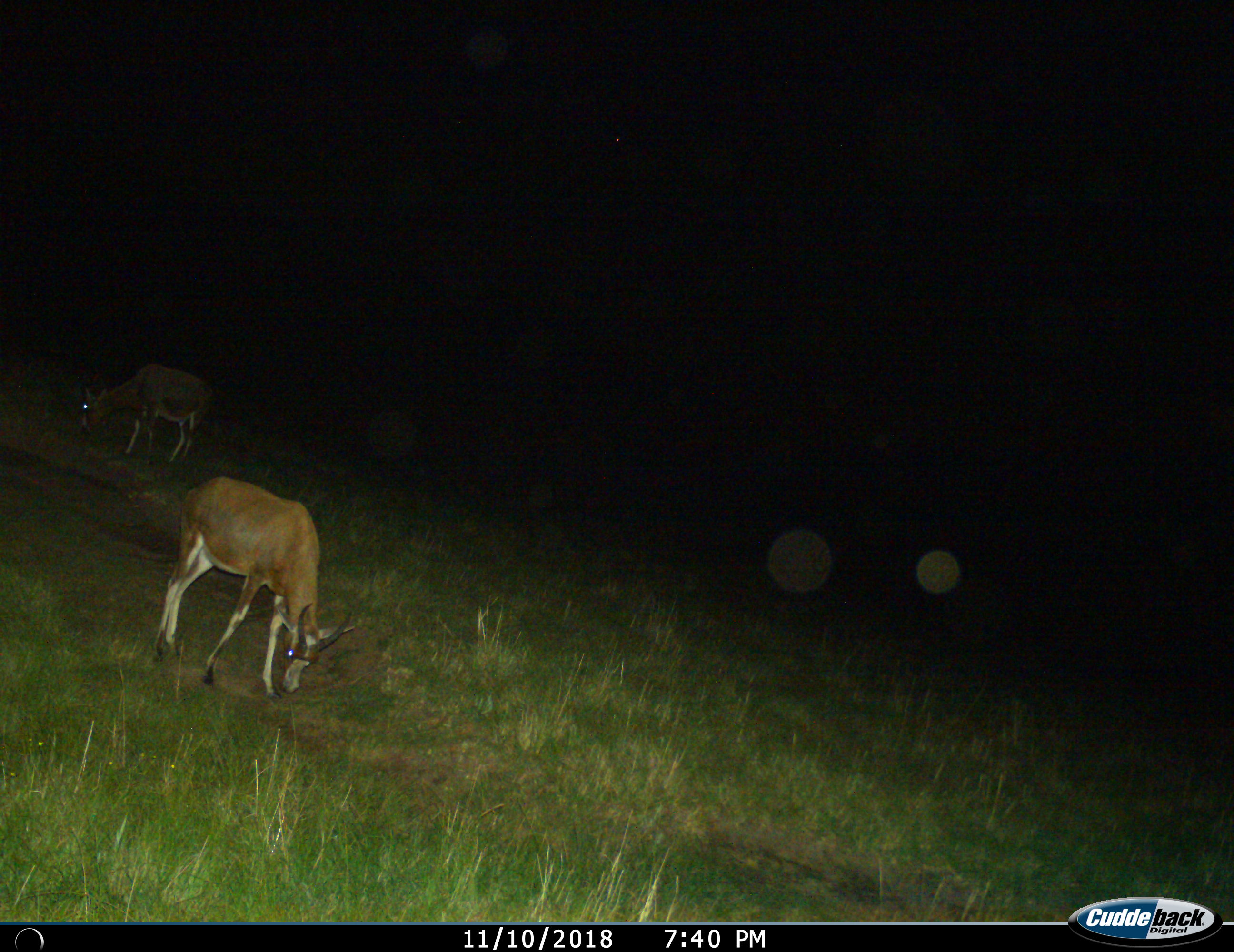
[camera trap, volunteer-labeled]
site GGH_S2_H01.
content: unidentified animal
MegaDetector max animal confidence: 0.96